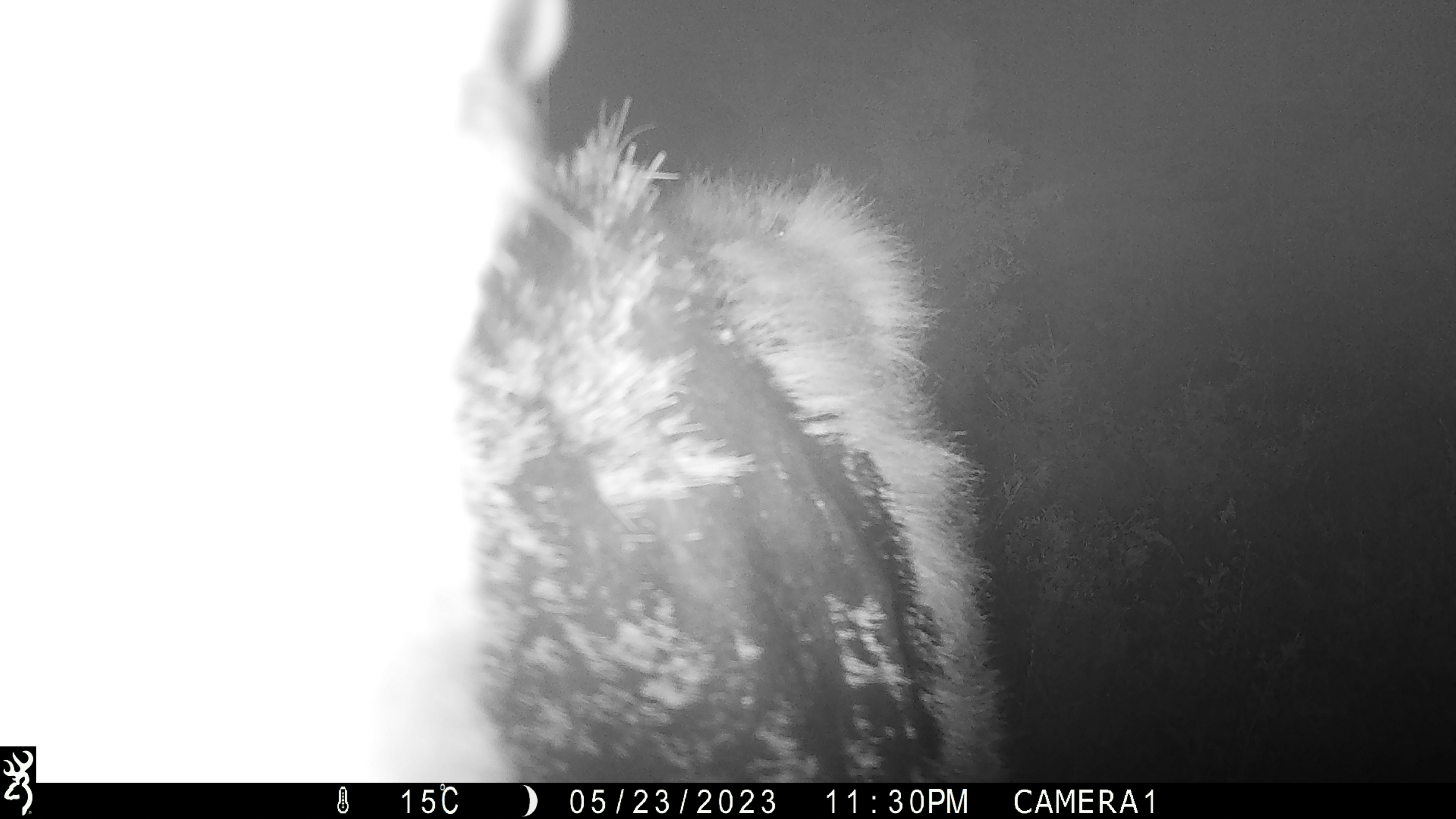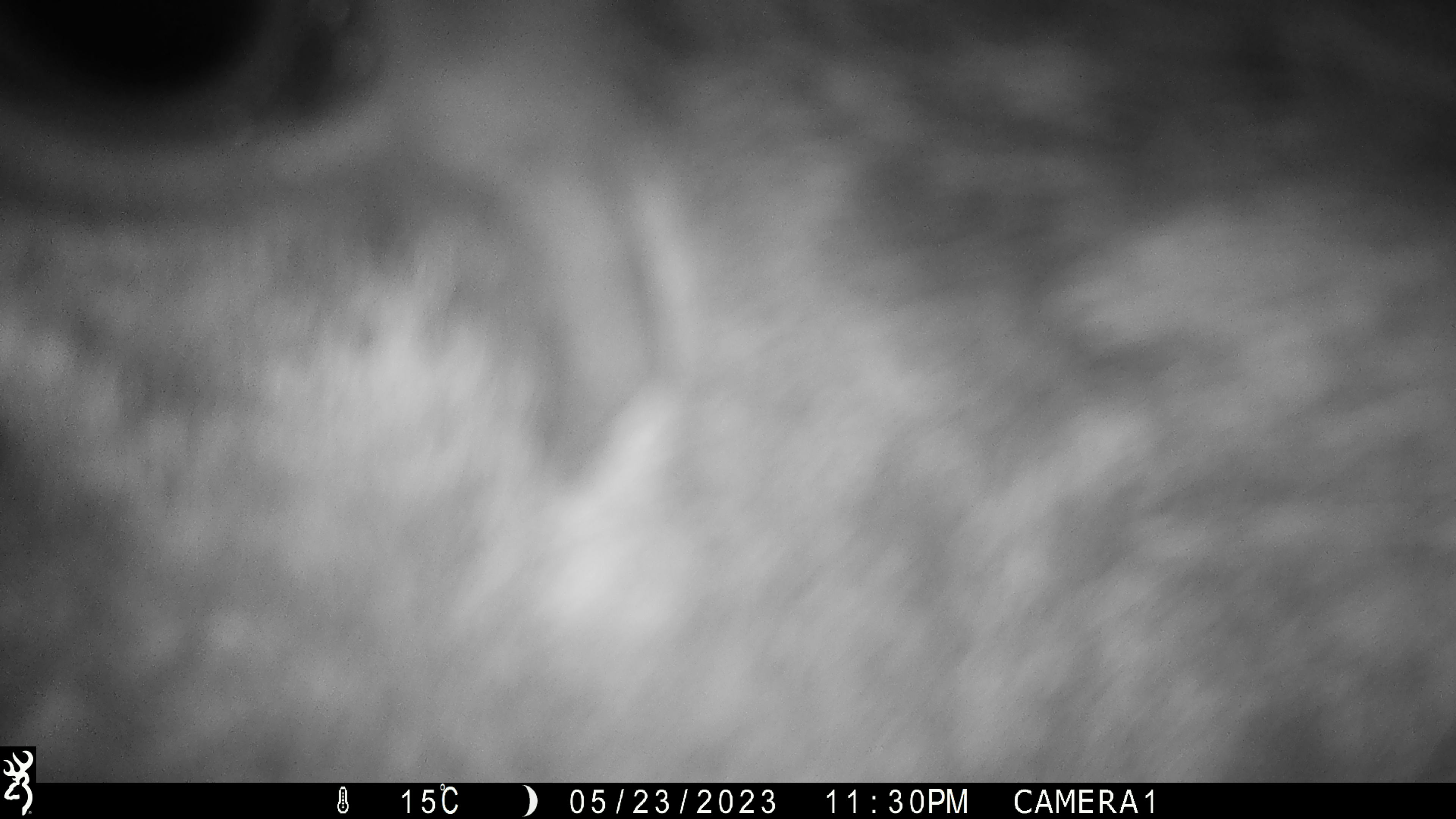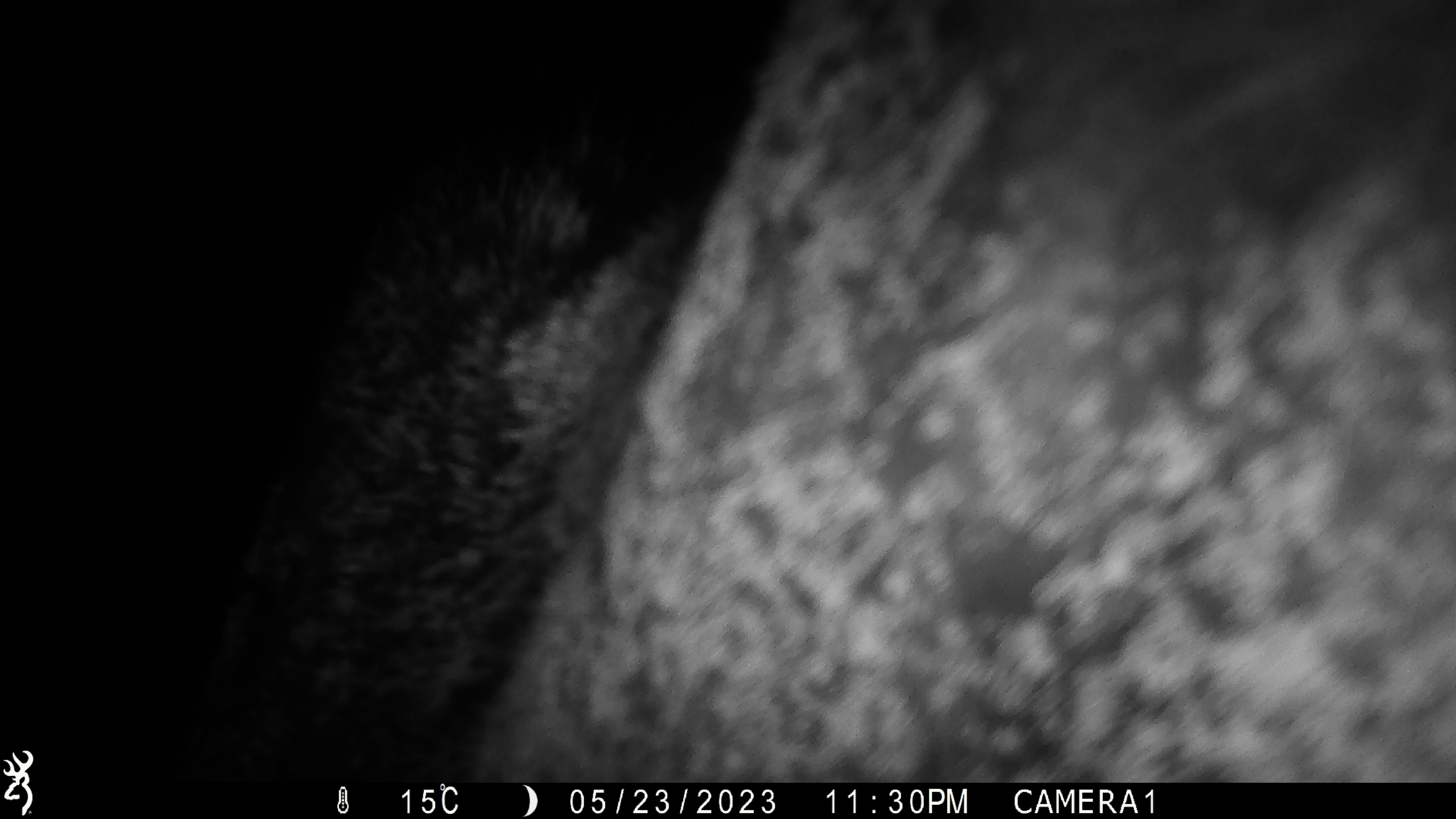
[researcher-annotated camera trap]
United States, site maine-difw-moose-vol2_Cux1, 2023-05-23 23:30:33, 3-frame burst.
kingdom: Animalia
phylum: Chordata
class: Mammalia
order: Artiodactyla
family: Cervidae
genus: Alces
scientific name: Alces alces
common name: moose